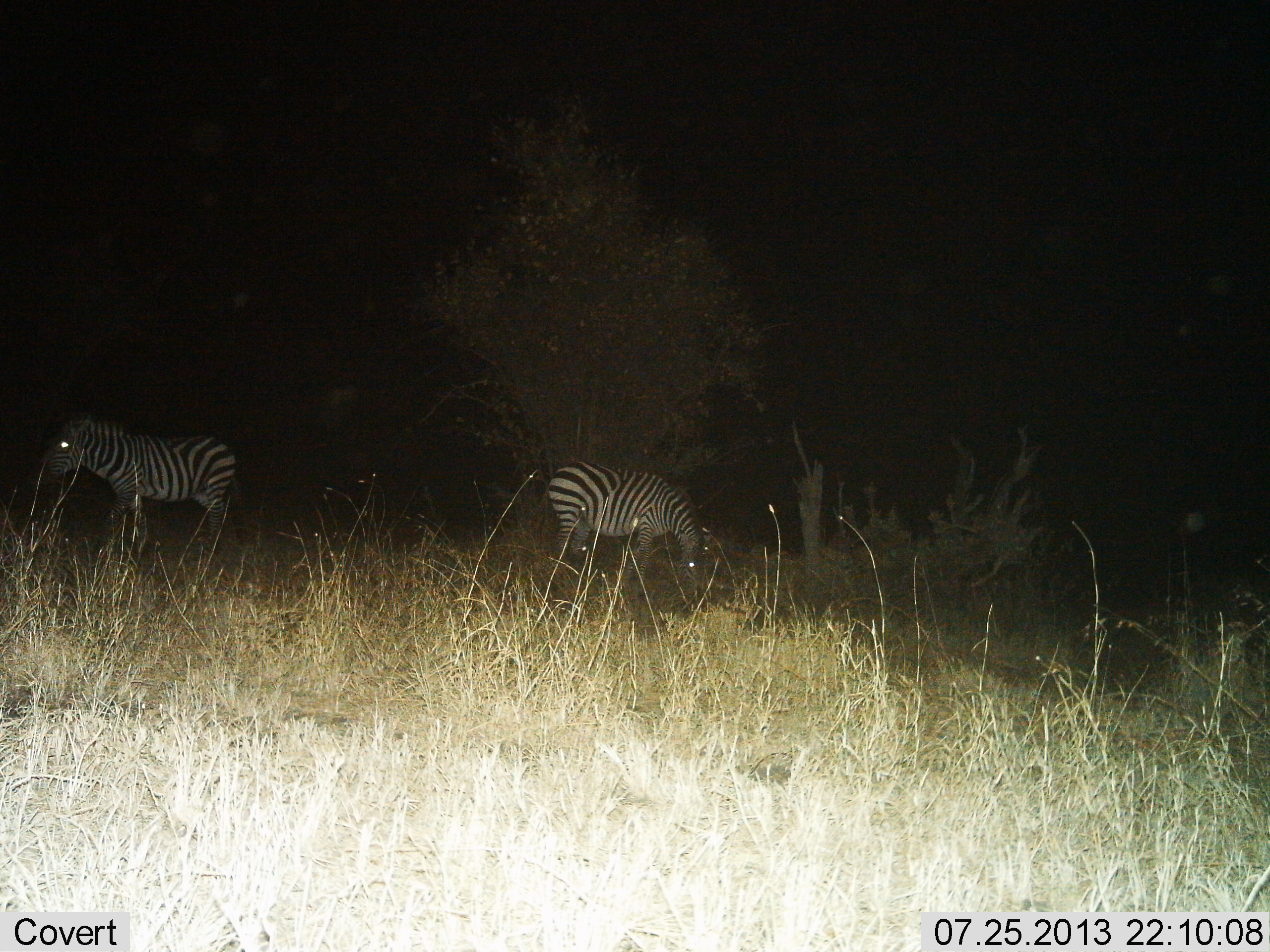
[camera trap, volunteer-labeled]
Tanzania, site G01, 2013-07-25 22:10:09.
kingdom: Animalia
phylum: Chordata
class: Mammalia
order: Perissodactyla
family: Equidae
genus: Equus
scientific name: Equus quagga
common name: plains zebra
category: zebra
Zebra (plains zebra) (Equus quagga), count 2. Behavior (volunteer vote fractions): standing 77%, resting 0%, moving 3%, interacting 0%. Young present (vote fraction): 0%. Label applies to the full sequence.